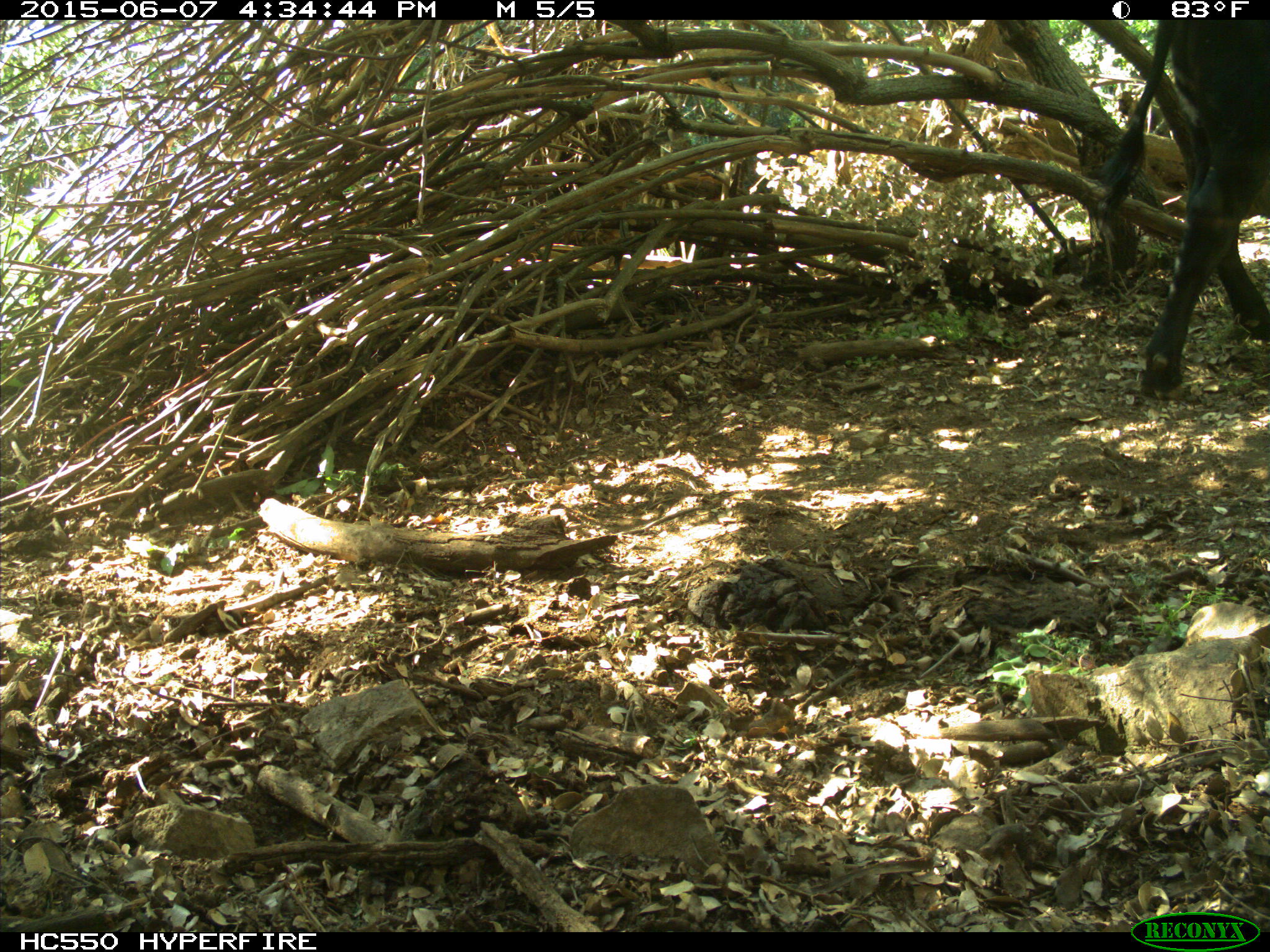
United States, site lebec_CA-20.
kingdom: Animalia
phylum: Chordata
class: Mammalia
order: Artiodactyla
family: Bovidae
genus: Bos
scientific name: Bos taurus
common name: domestic cow